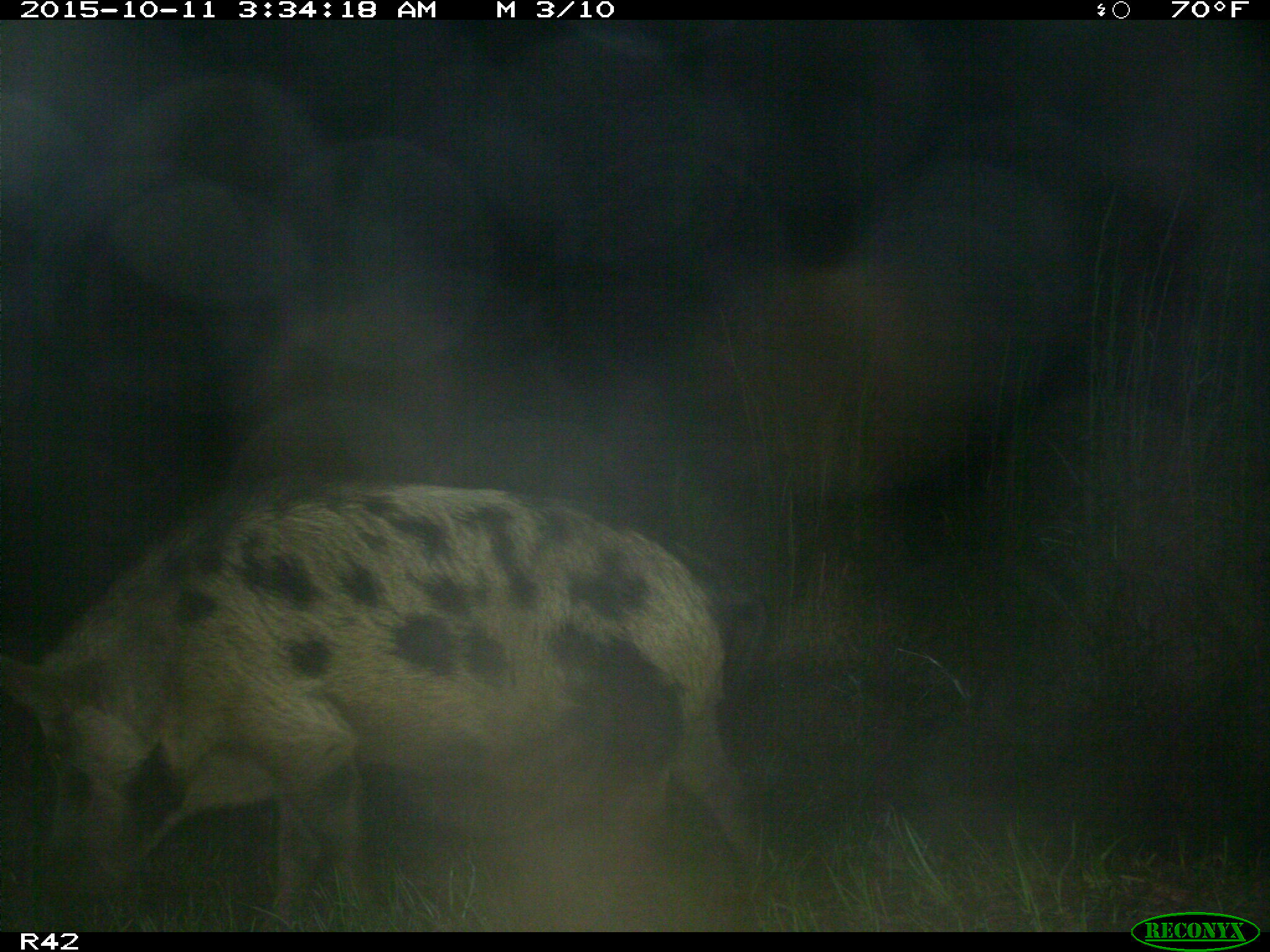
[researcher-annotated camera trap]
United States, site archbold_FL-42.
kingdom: Animalia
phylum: Chordata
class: Mammalia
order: Artiodactyla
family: Suidae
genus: Sus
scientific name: Sus scrofa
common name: wild boar